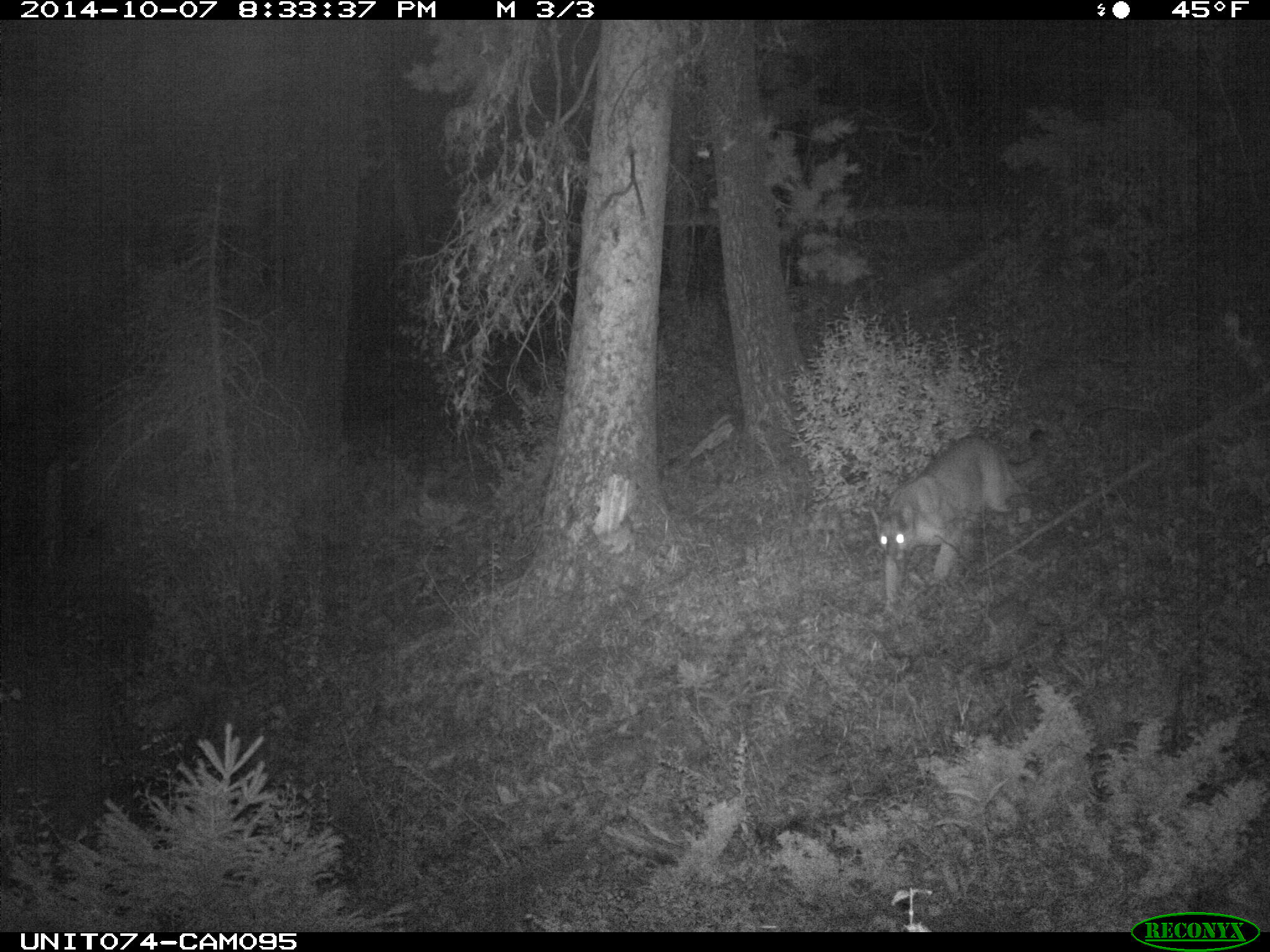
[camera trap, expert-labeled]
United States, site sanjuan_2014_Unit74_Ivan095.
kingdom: Animalia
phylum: Chordata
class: Mammalia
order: Carnivora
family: Felidae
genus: Puma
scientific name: Puma concolor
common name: mountain lion